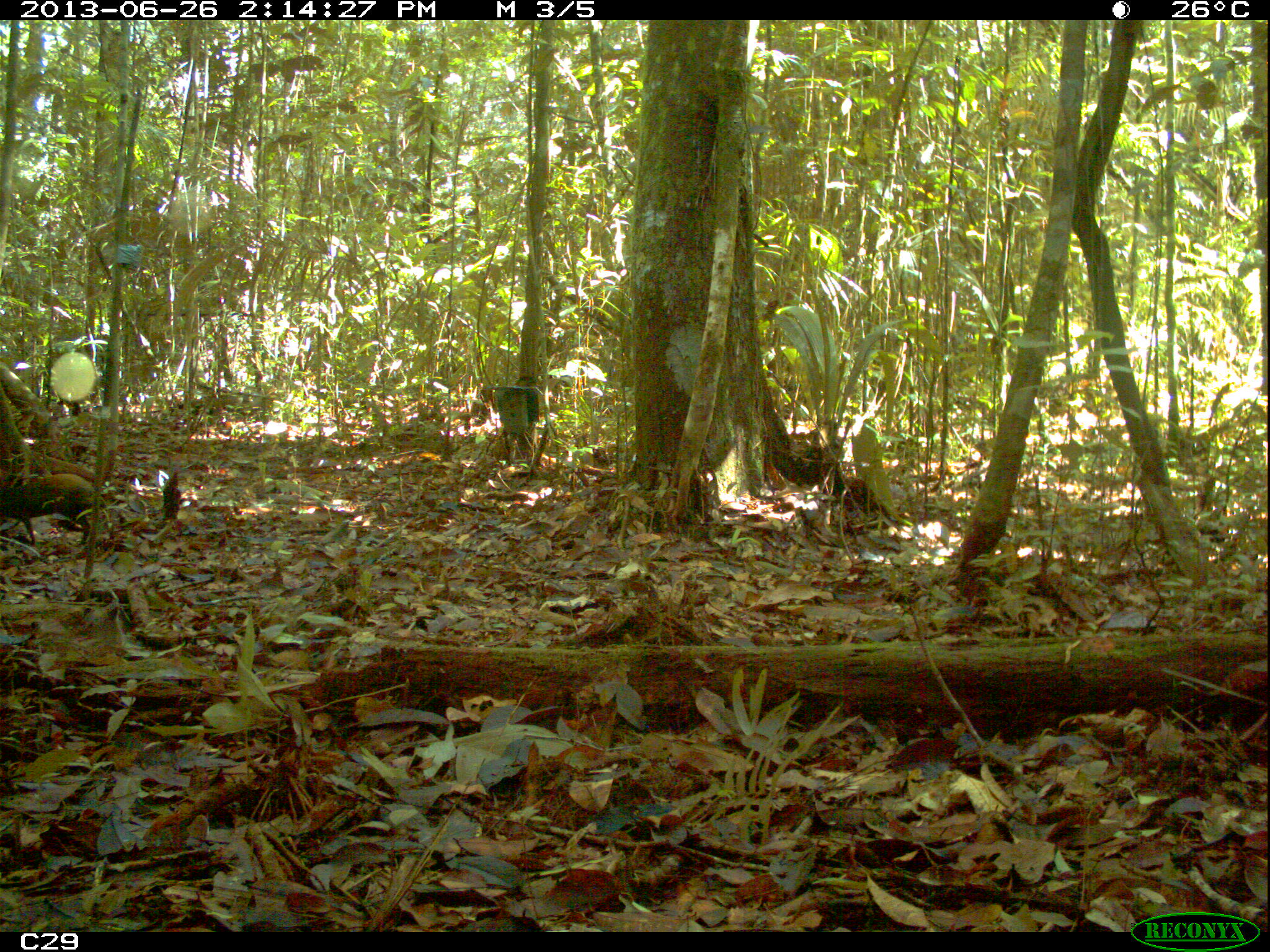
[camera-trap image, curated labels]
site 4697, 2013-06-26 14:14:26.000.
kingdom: Animalia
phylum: Chordata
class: Mammalia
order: Rodentia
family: Dasyproctidae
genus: Dasyprocta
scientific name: Dasyprocta leporina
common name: red-rumped agouti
Dasyprocta leporina (red-rumped agouti), count 1.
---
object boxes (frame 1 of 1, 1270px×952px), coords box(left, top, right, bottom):
dasyprocta leporina: box(0, 473, 107, 547)